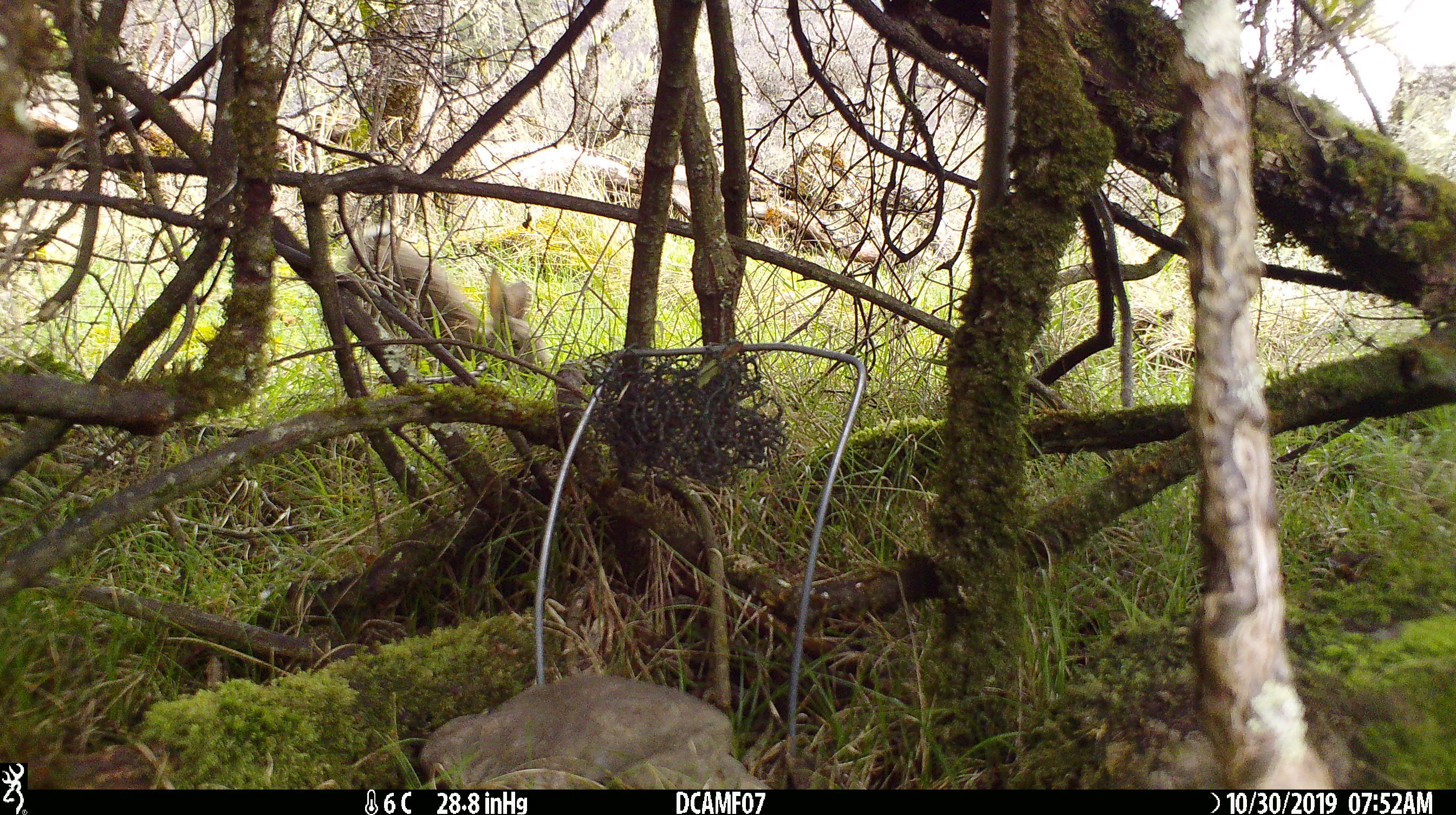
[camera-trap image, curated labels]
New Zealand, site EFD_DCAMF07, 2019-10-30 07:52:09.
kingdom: Animalia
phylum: Chordata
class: Mammalia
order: Lagomorpha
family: Leporidae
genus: Oryctolagus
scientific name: Oryctolagus cuniculus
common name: european rabbit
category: rabbit